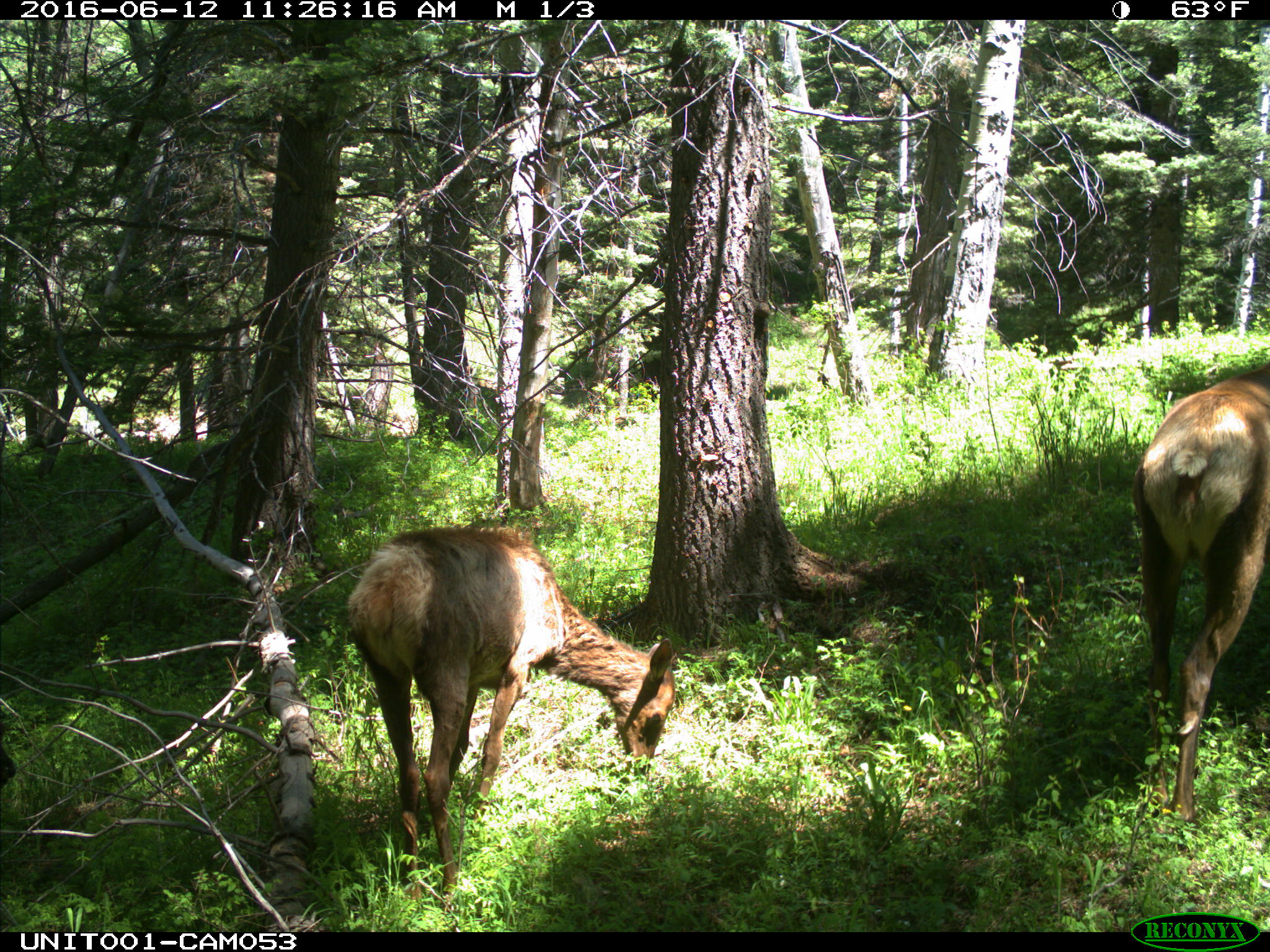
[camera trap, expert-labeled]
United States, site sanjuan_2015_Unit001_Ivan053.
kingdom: Animalia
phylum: Chordata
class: Mammalia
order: Artiodactyla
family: Cervidae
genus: Cervus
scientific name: Cervus elaphus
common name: red deer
Cervus elaphus (red deer).